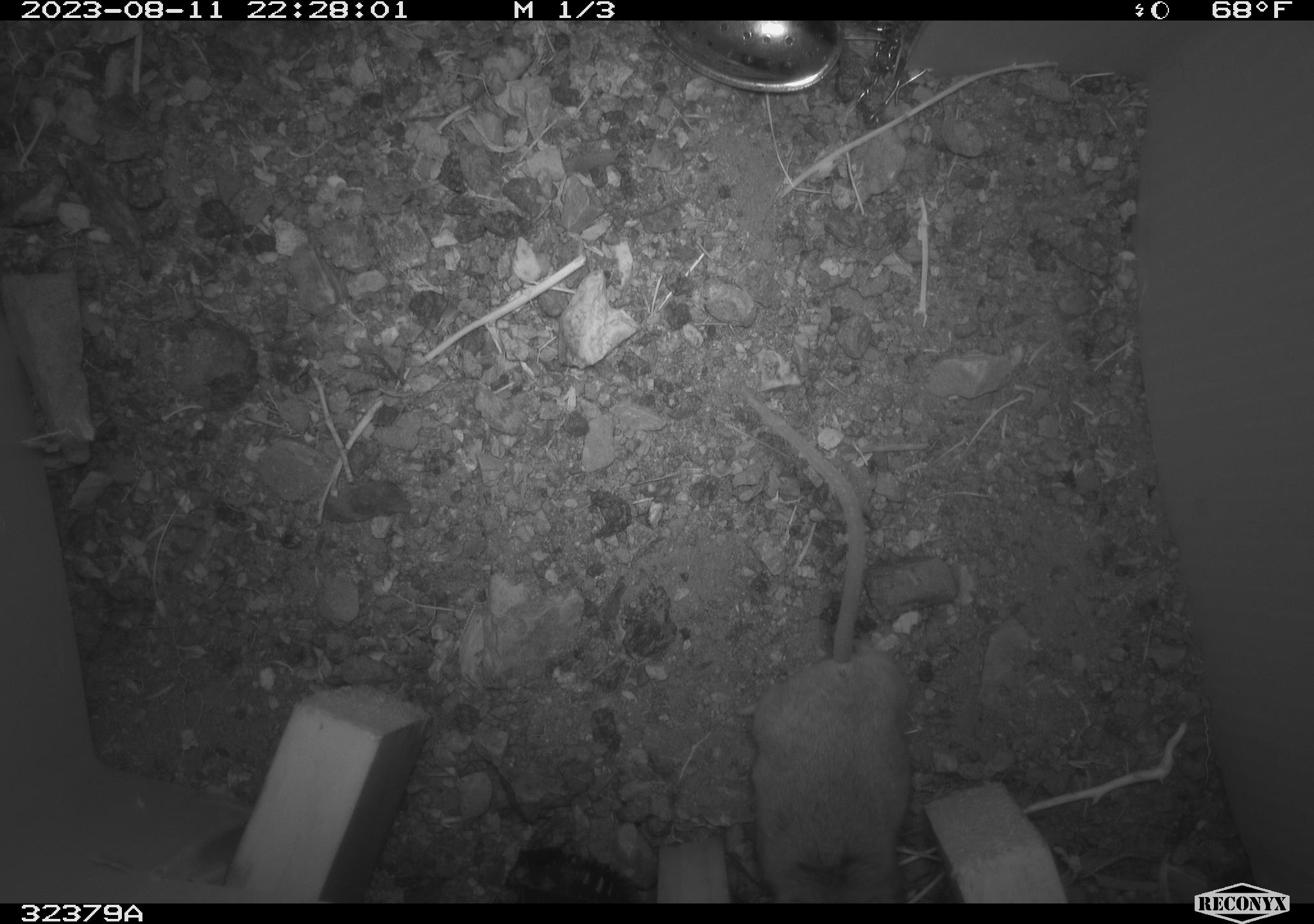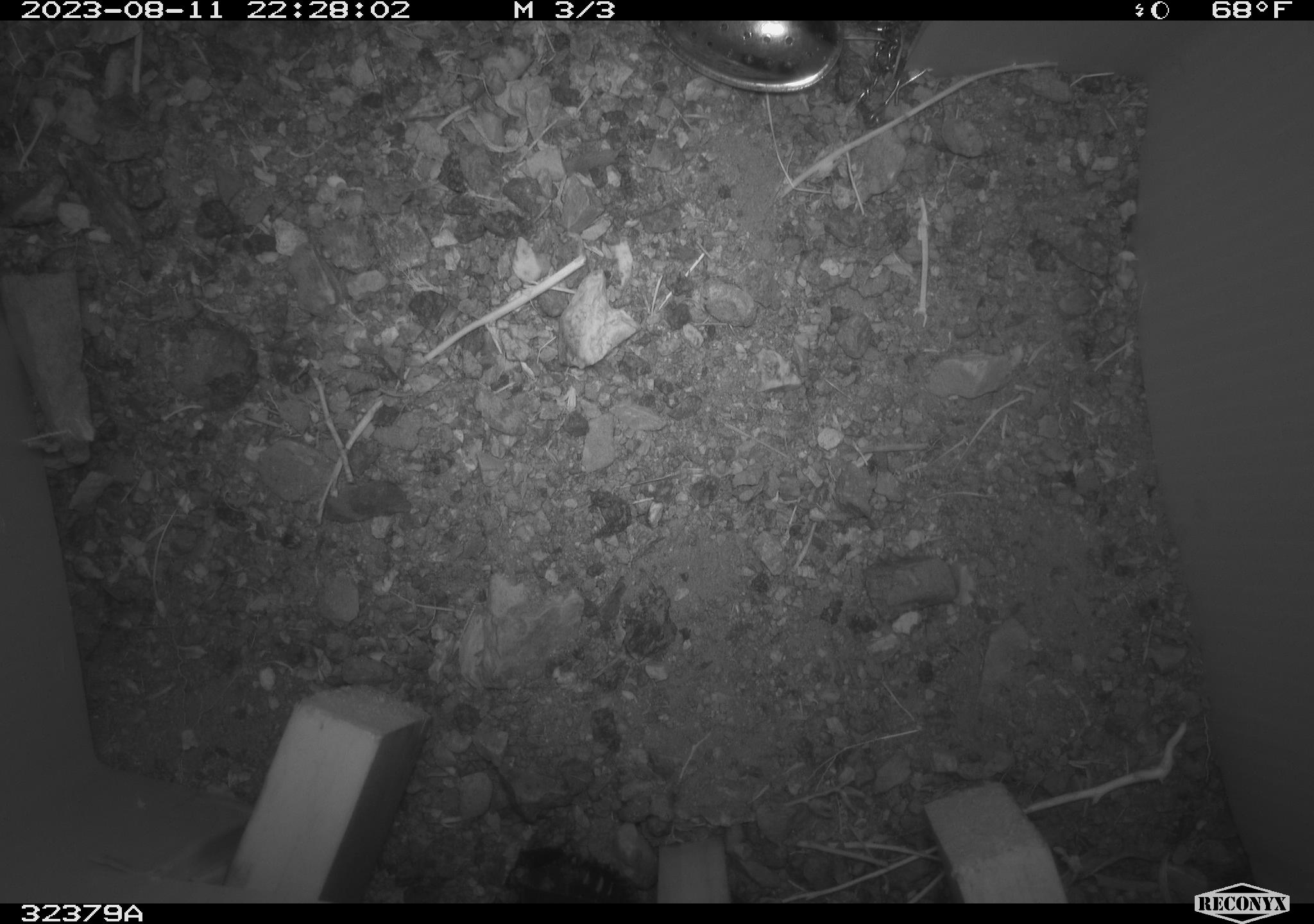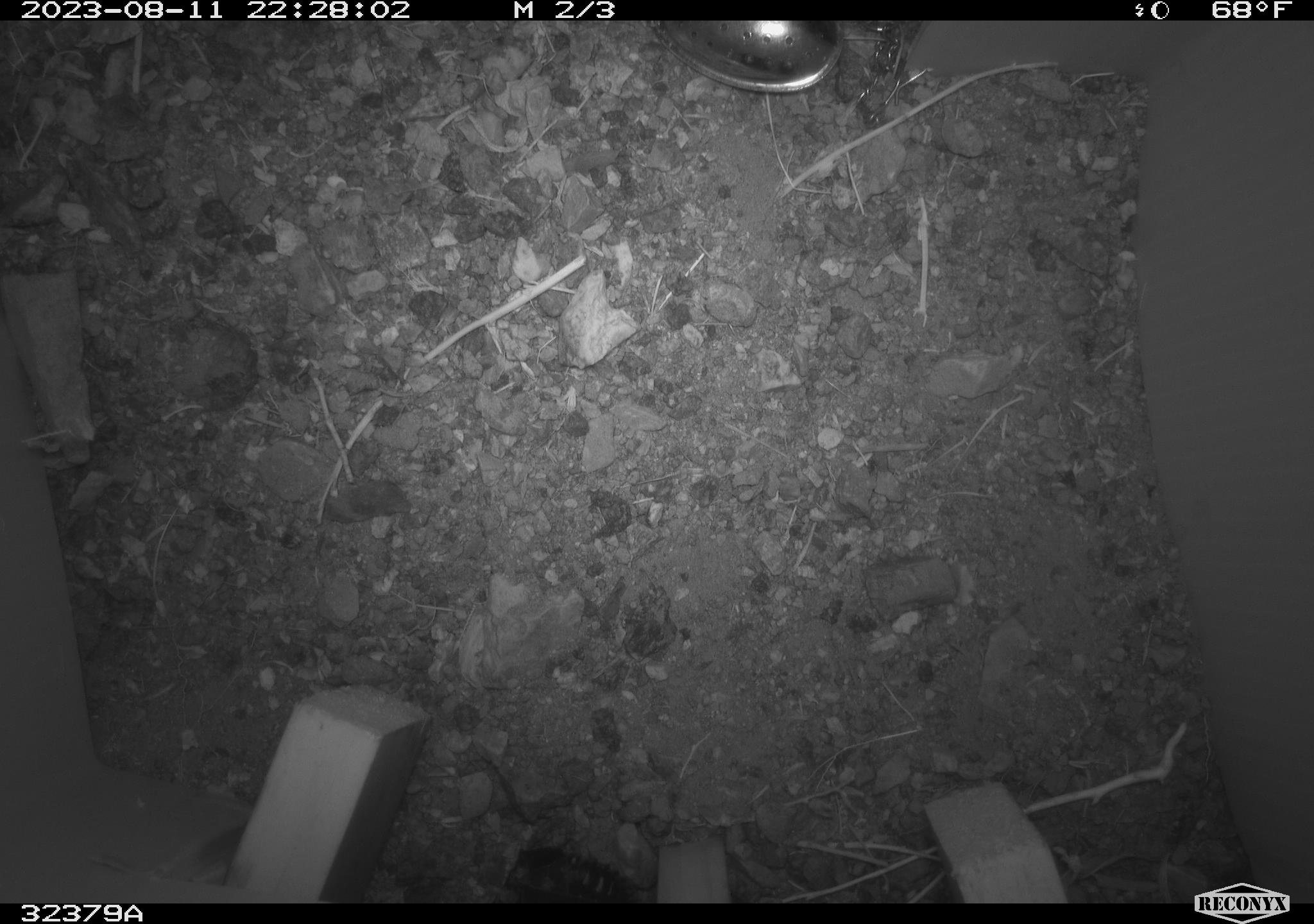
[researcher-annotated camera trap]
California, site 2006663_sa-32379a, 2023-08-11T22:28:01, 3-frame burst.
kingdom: Animalia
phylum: Chordata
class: Mammalia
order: Rodentia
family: Cricetidae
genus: Peromyscus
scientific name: Peromyscus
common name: deer mice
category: peromyscus species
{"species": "peromyscus species (deer mice) (Peromyscus)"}